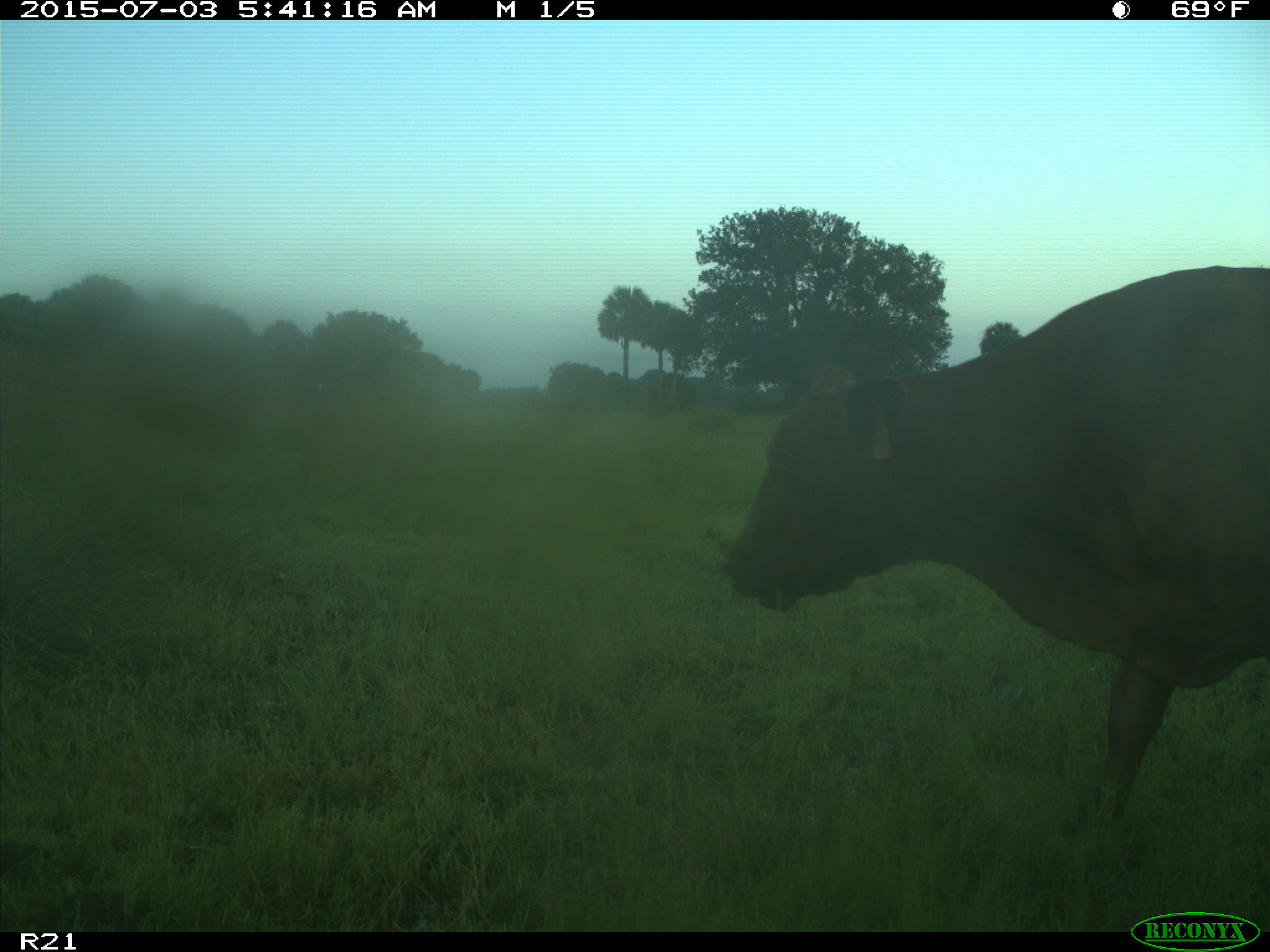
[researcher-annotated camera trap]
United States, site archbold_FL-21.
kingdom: Animalia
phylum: Chordata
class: Mammalia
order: Artiodactyla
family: Bovidae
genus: Bos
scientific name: Bos taurus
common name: domestic cow